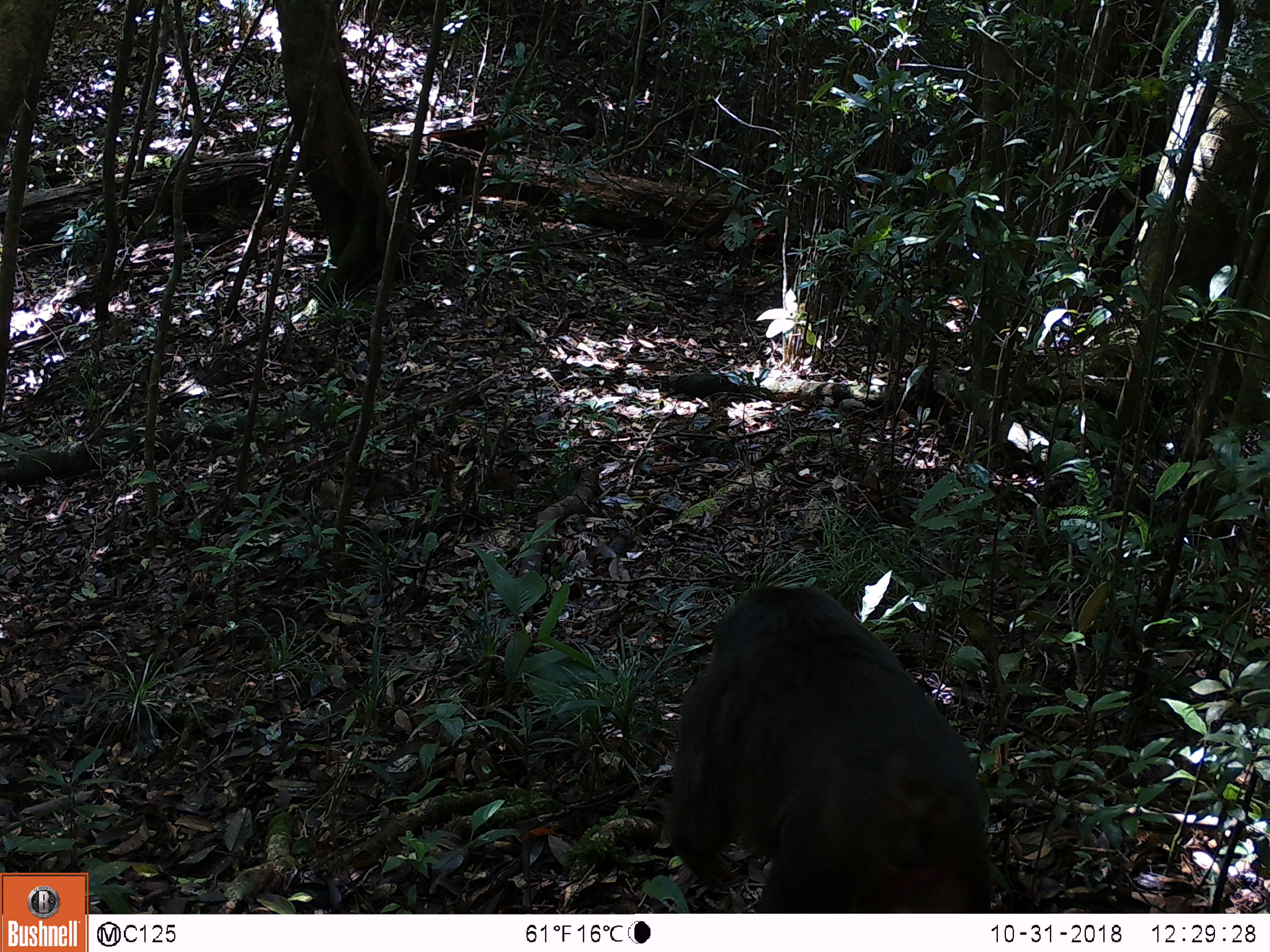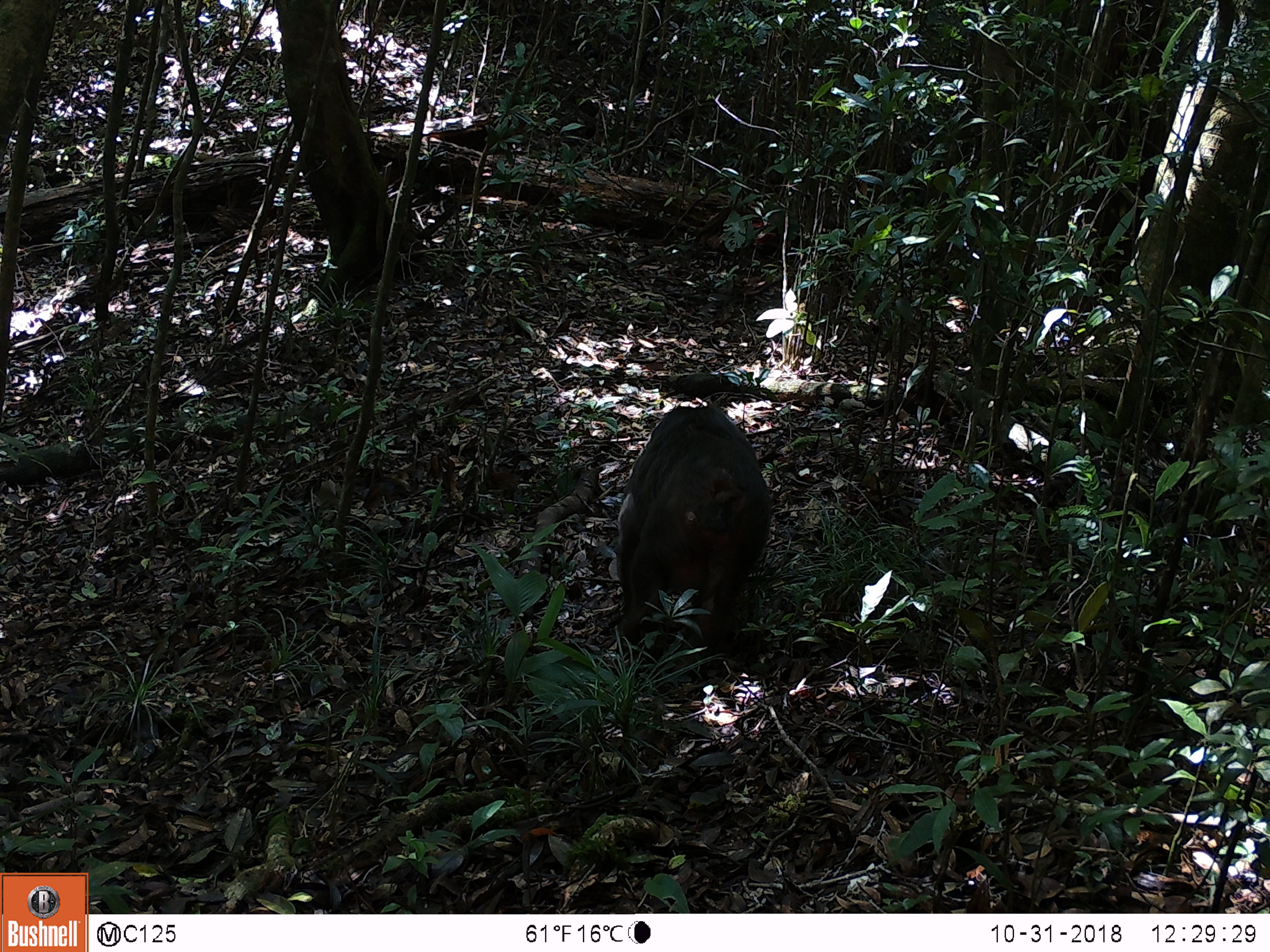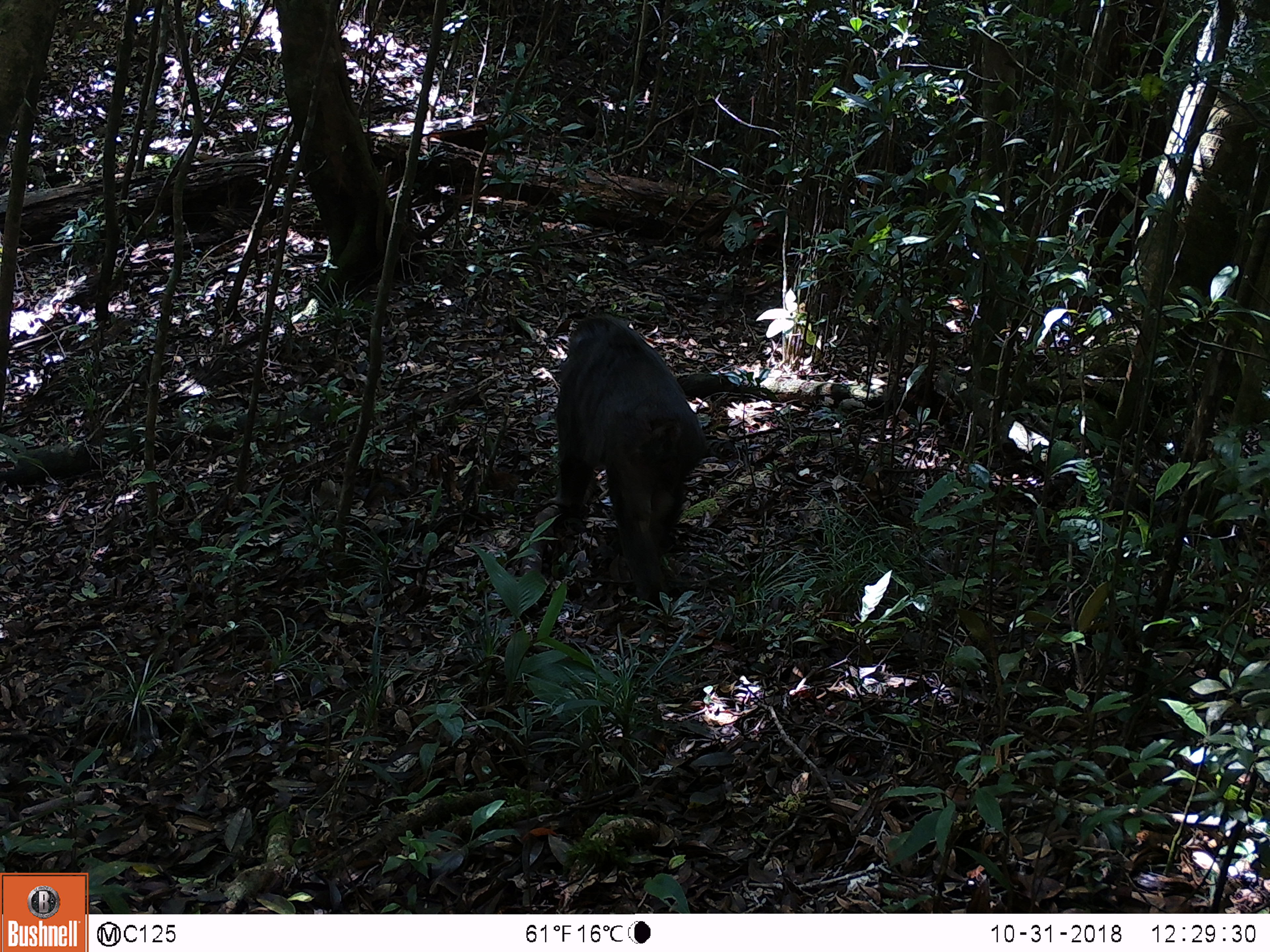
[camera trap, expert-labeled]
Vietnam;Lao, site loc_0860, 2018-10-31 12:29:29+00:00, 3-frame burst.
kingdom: Animalia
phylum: Chordata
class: Mammalia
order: Primates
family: Cercopithecidae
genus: Macaca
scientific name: Macaca arctoides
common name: stump-tailed macaque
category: stump tailed macaque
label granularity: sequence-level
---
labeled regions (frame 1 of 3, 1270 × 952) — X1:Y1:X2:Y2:
stump tailed macaque: 664:582:994:913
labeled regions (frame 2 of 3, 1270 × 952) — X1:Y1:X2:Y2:
stump tailed macaque: 614:404:773:682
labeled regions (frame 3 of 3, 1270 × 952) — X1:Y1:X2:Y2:
stump tailed macaque: 554:313:707:617